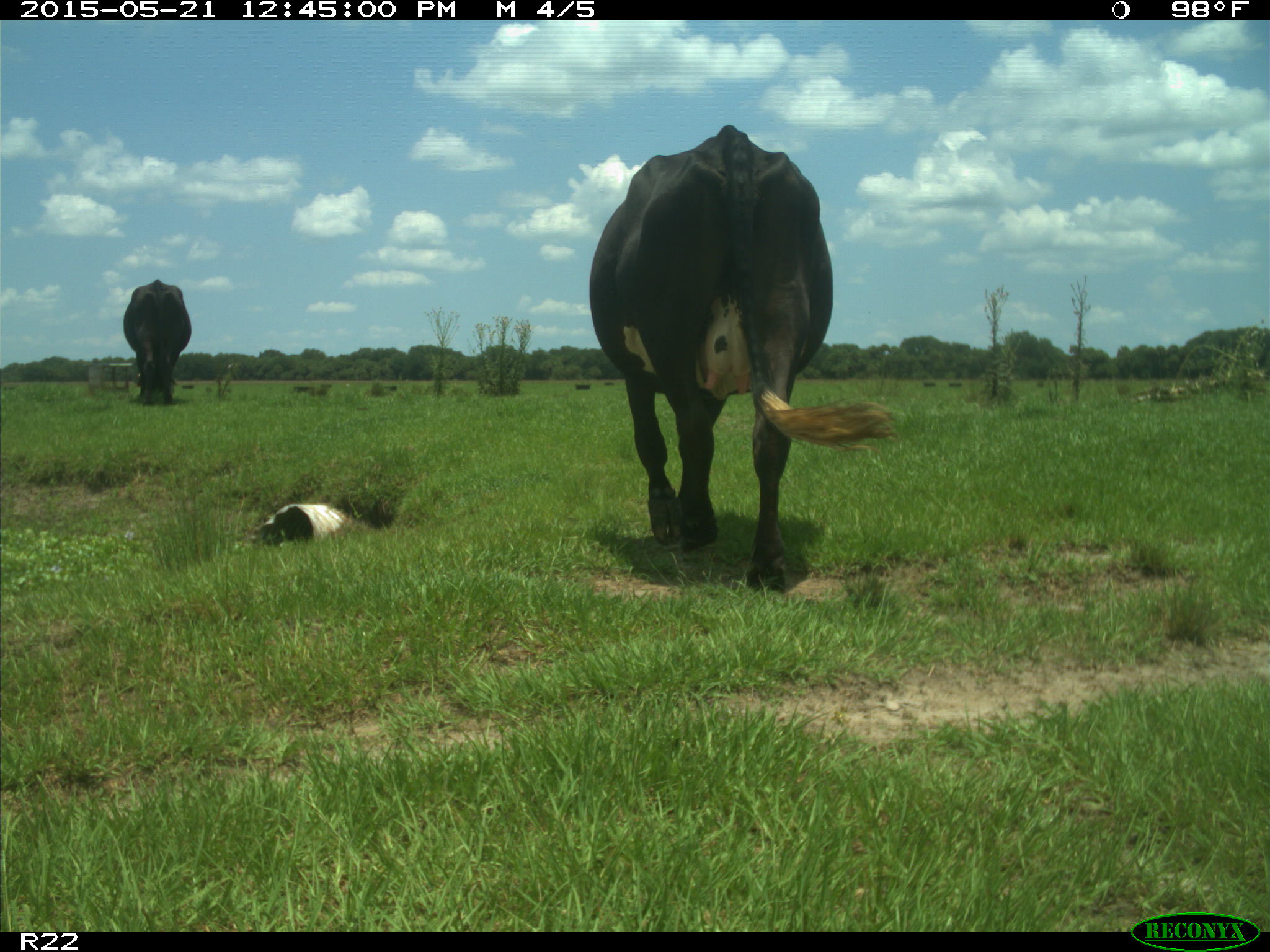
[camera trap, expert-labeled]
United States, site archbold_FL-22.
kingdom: Animalia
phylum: Chordata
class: Mammalia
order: Artiodactyla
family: Bovidae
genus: Bos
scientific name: Bos taurus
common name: domestic cow